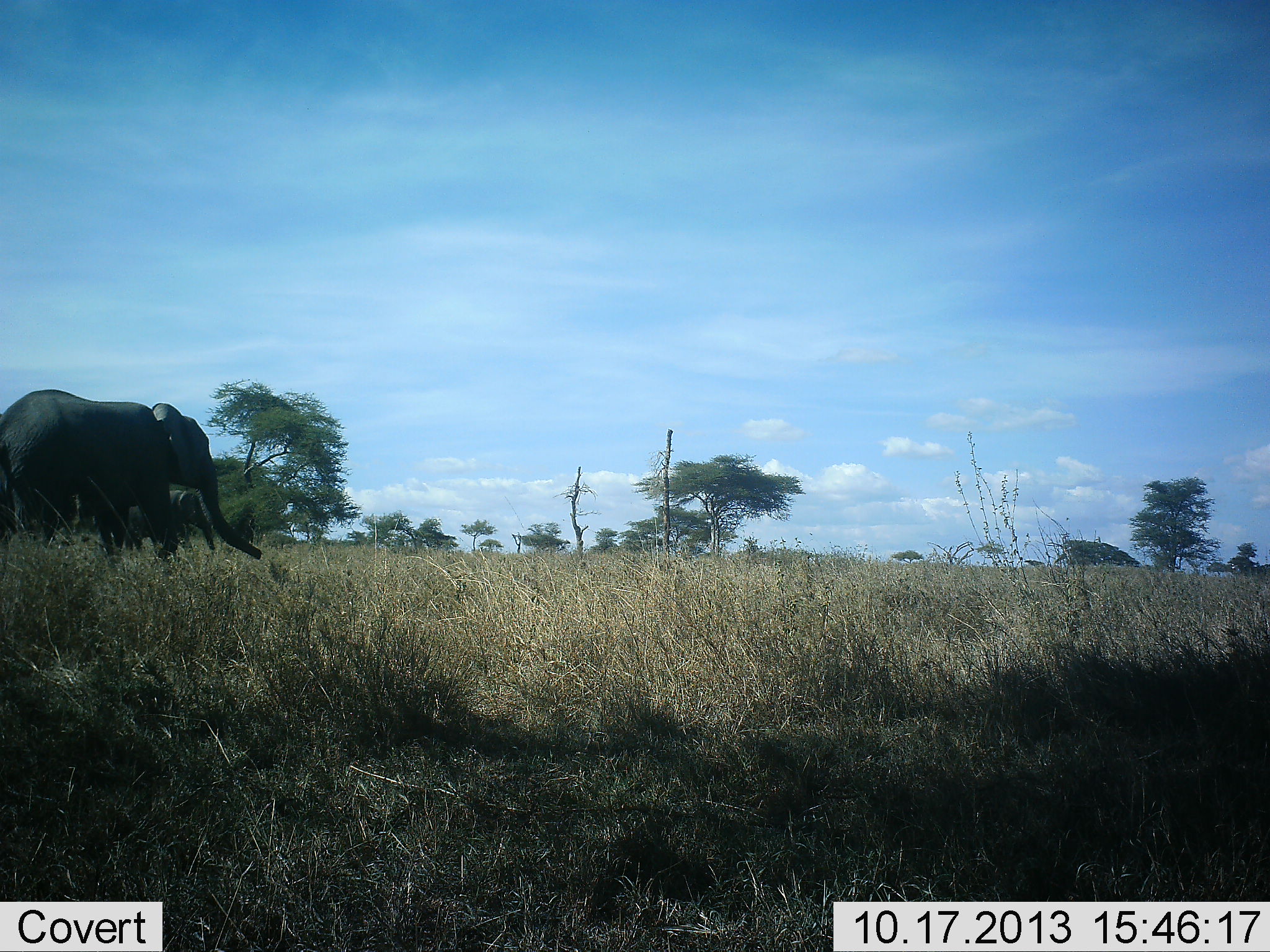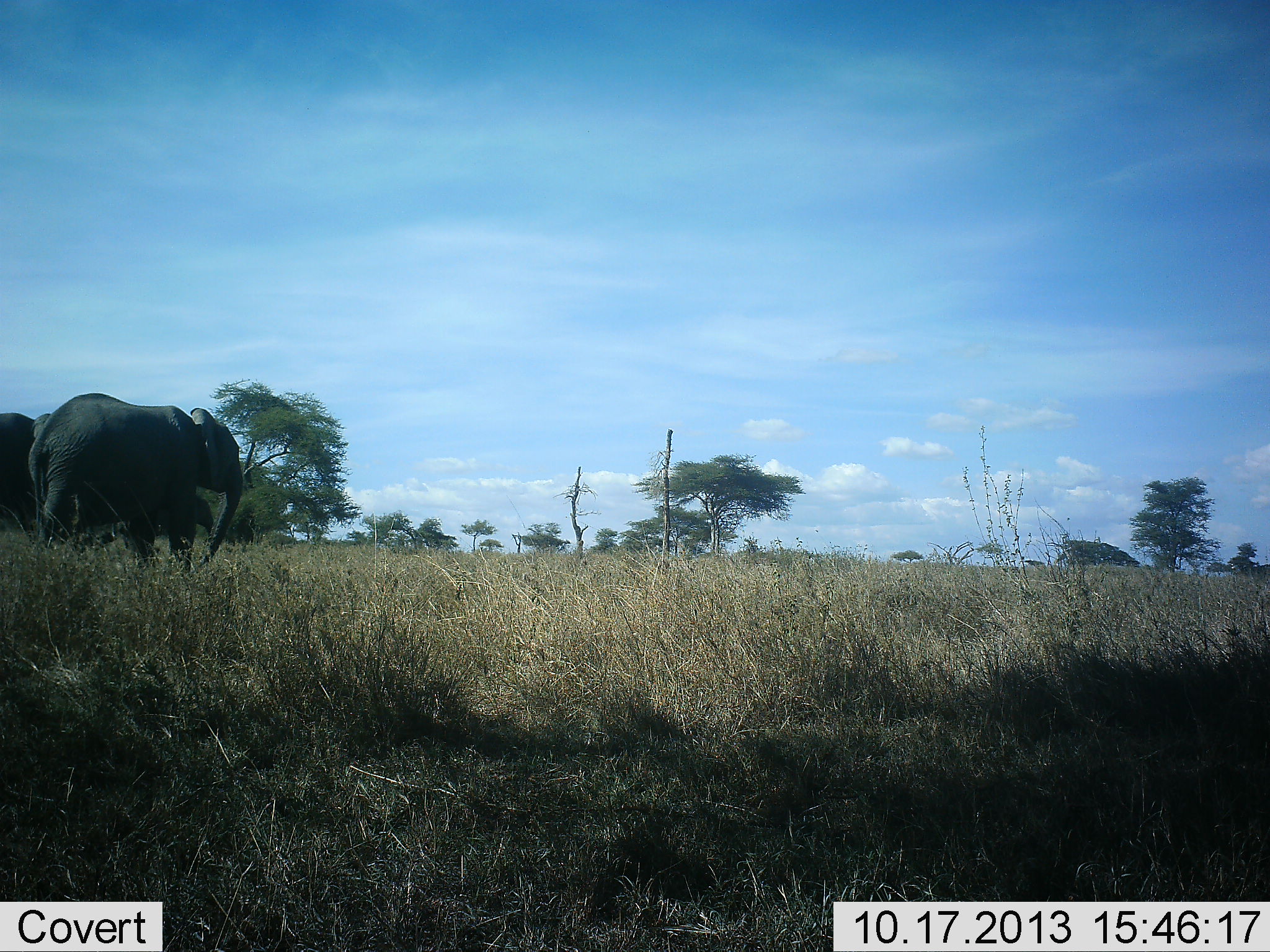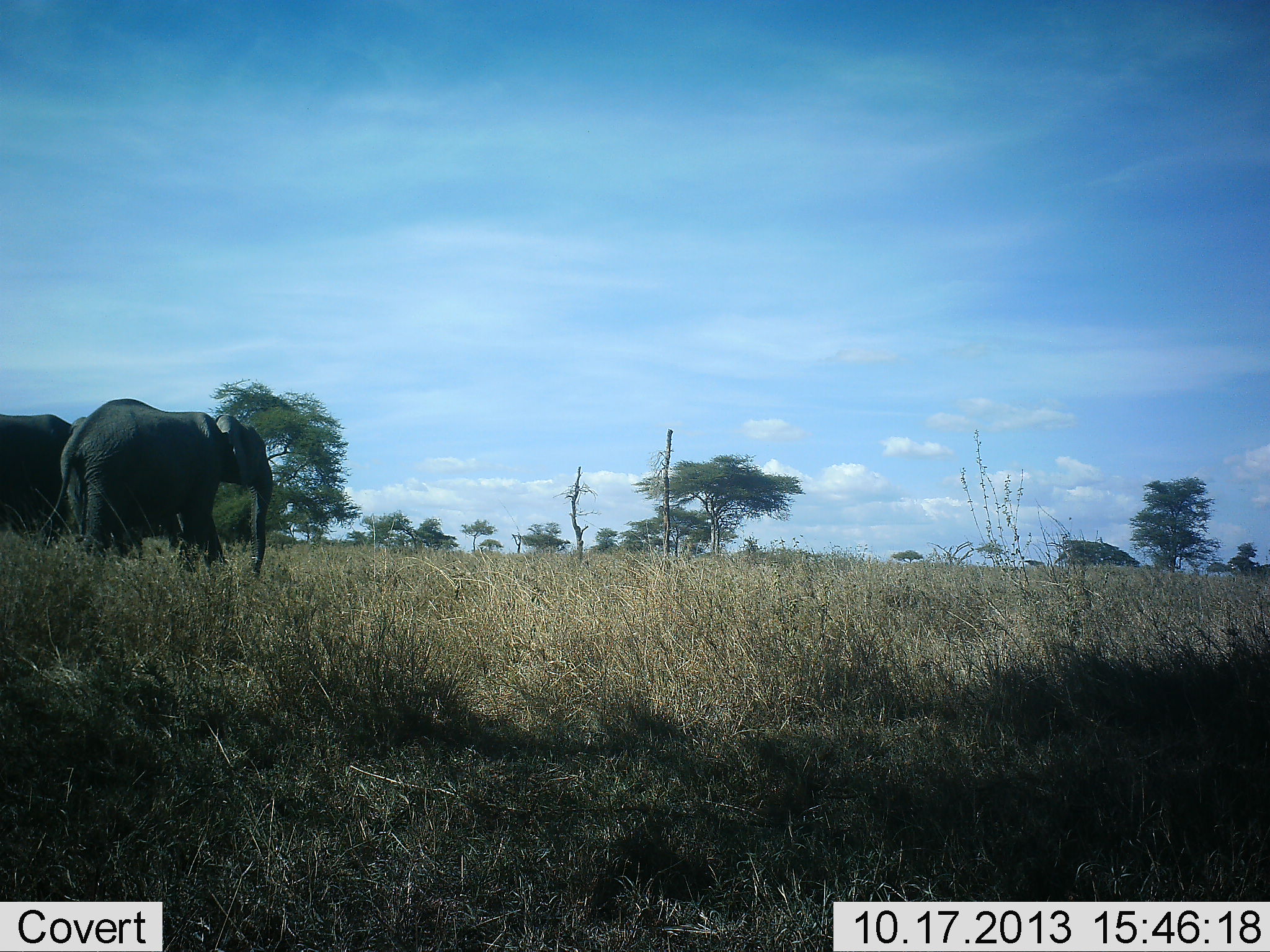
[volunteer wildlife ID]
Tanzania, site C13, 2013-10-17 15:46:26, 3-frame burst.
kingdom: Animalia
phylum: Chordata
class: Mammalia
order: Proboscidea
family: Elephantidae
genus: Loxodonta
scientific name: Loxodonta africana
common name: african bush elephant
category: elephant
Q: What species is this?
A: Elephant (african bush elephant) (Loxodonta africana).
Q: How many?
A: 2.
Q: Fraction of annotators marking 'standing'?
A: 20%.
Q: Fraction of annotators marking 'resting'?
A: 0%.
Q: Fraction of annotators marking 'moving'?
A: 80%.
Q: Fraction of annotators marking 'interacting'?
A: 0%.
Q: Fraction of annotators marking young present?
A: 10%.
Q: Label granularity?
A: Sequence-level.